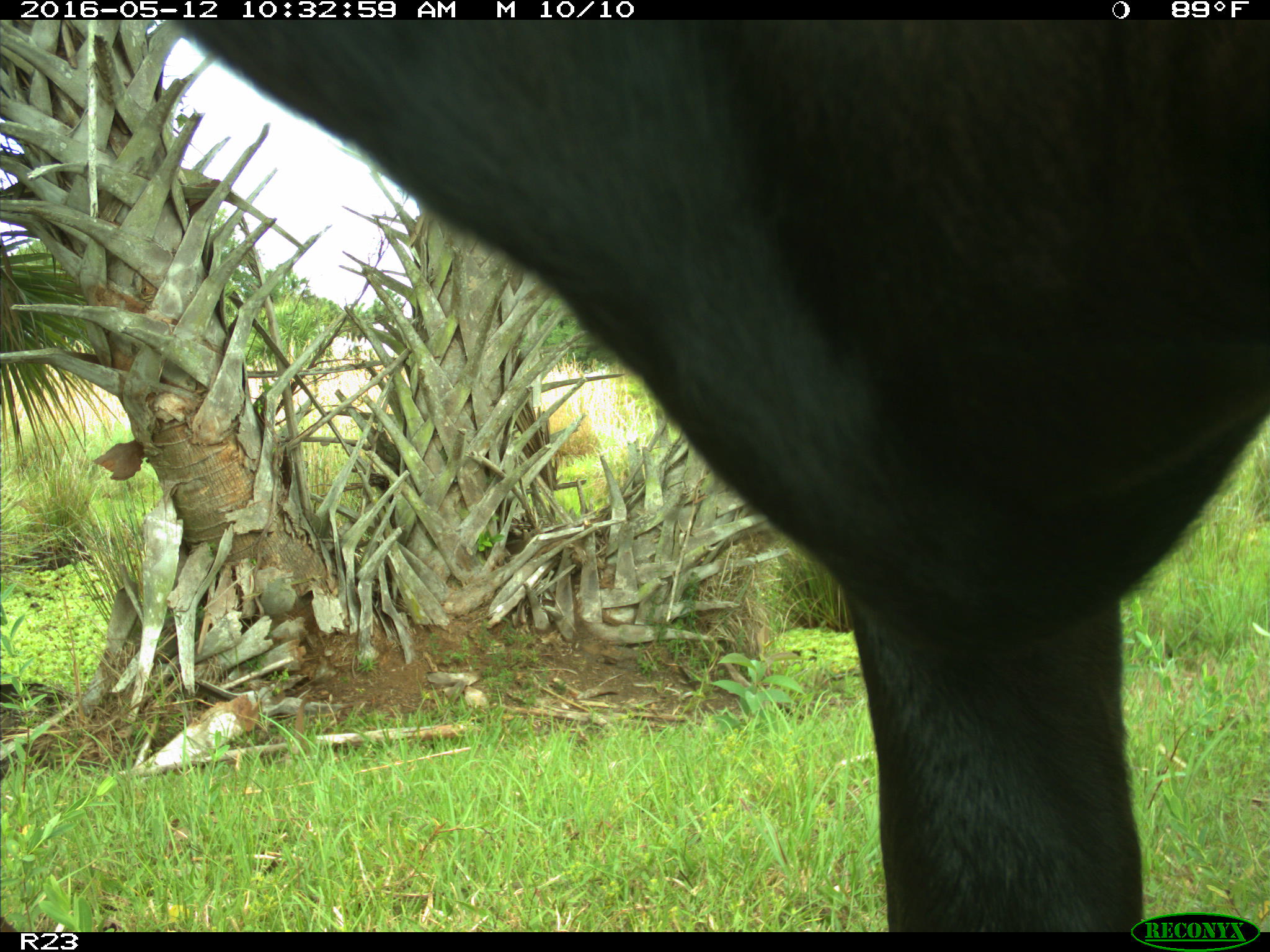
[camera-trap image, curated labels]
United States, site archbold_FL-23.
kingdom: Animalia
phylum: Chordata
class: Mammalia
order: Artiodactyla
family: Bovidae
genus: Bos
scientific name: Bos taurus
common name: domestic cow